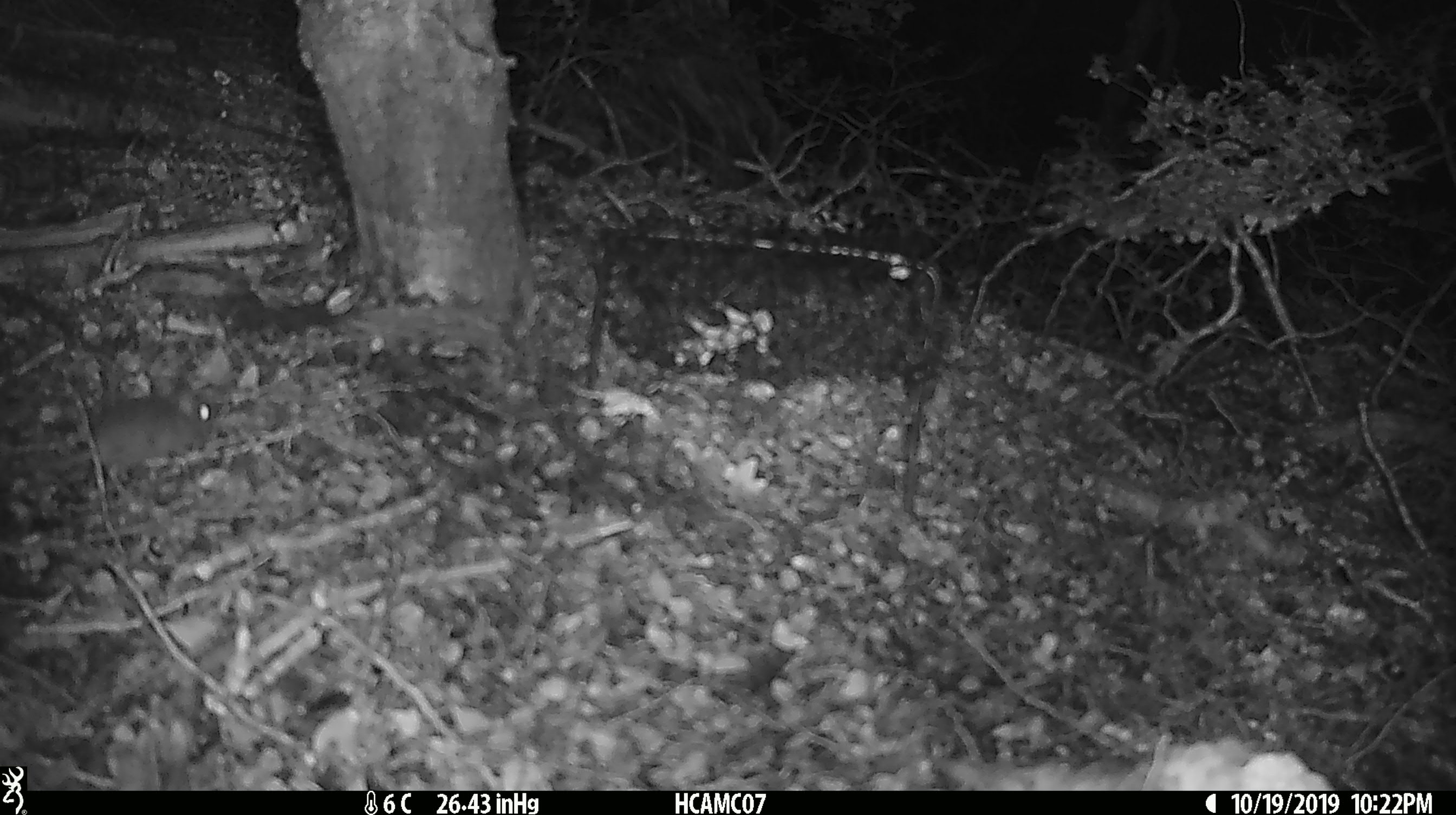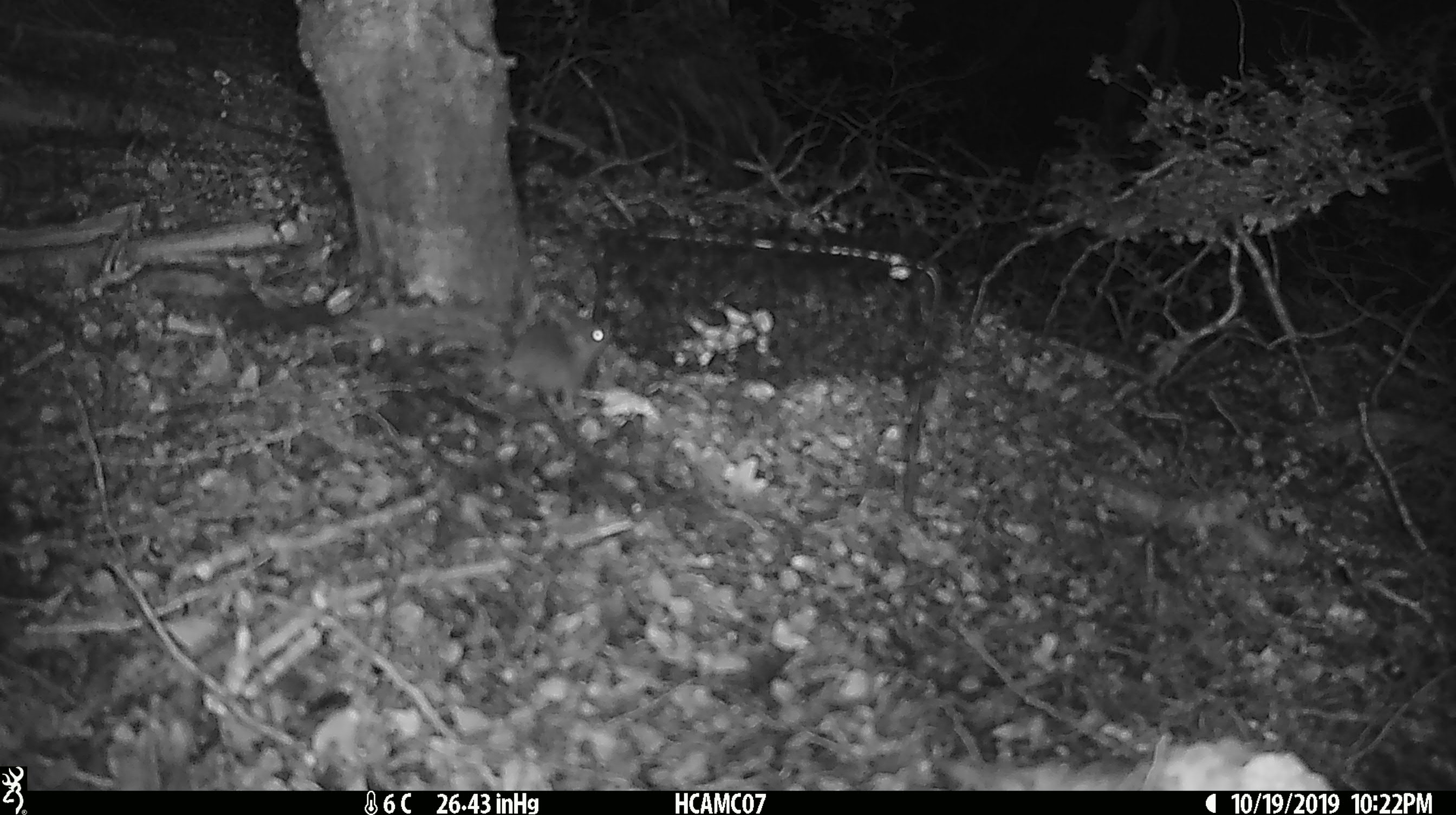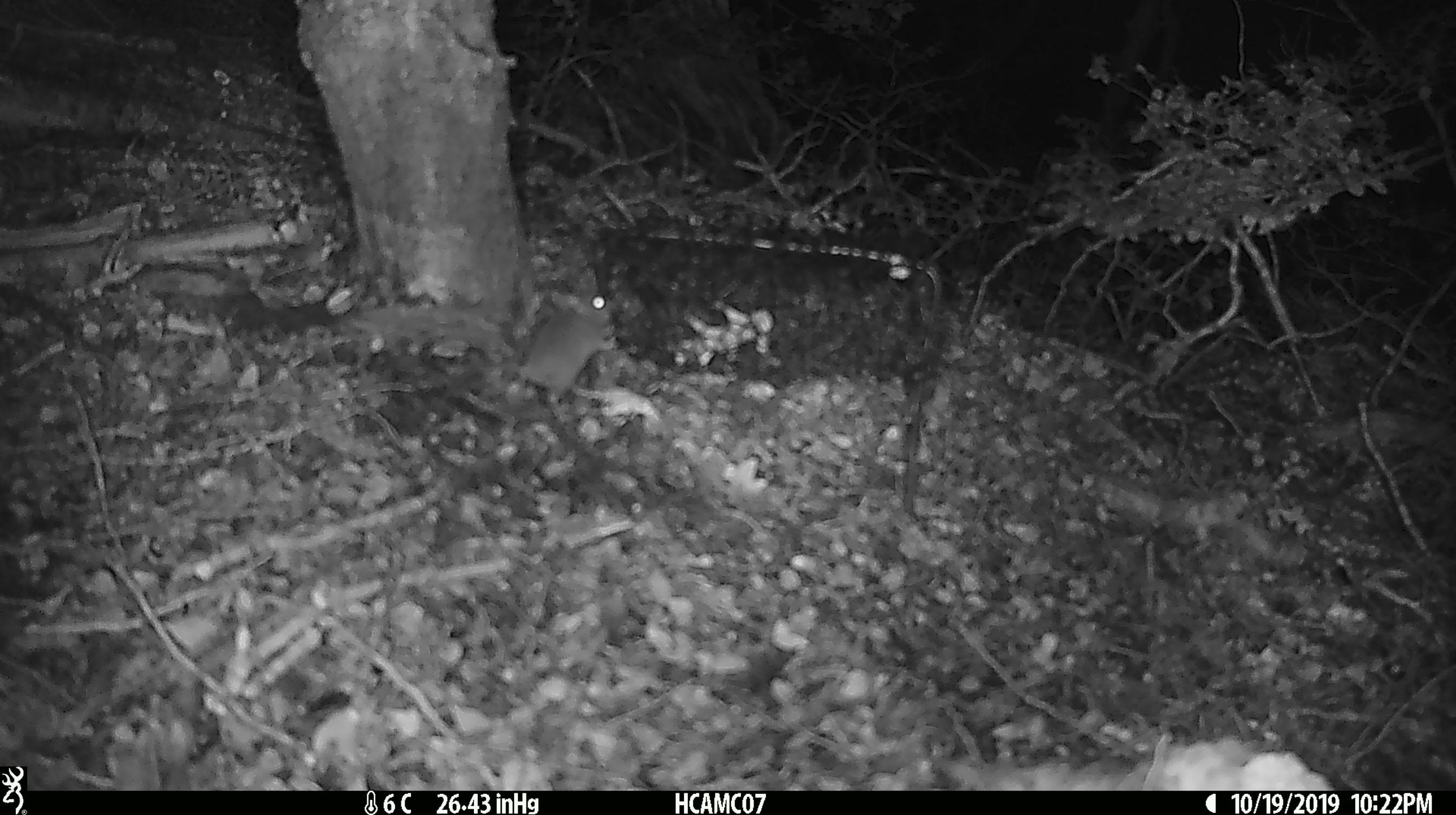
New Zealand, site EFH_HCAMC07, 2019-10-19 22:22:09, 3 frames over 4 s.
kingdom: Animalia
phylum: Chordata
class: Mammalia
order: Rodentia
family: Muridae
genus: Mus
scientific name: Mus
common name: mouse